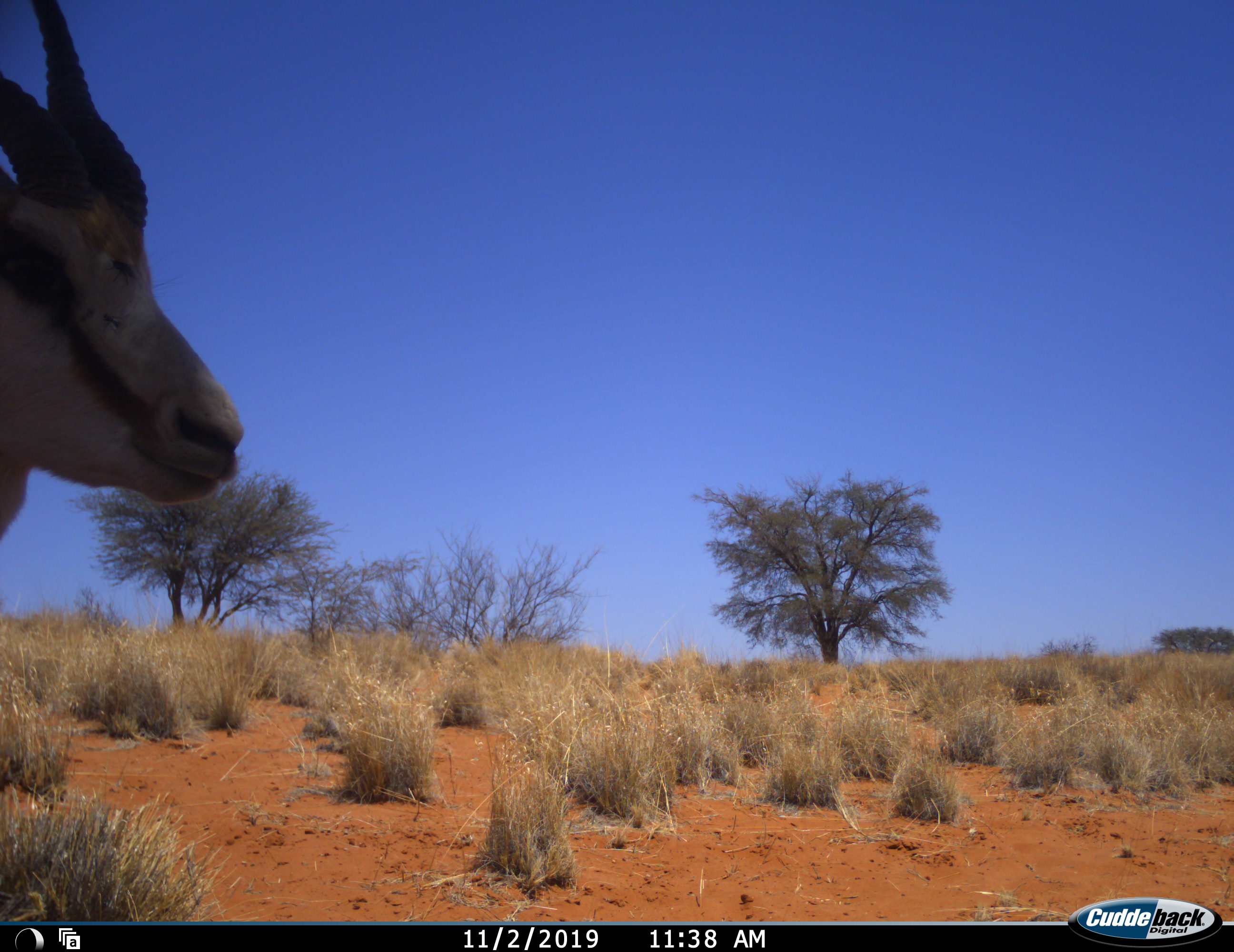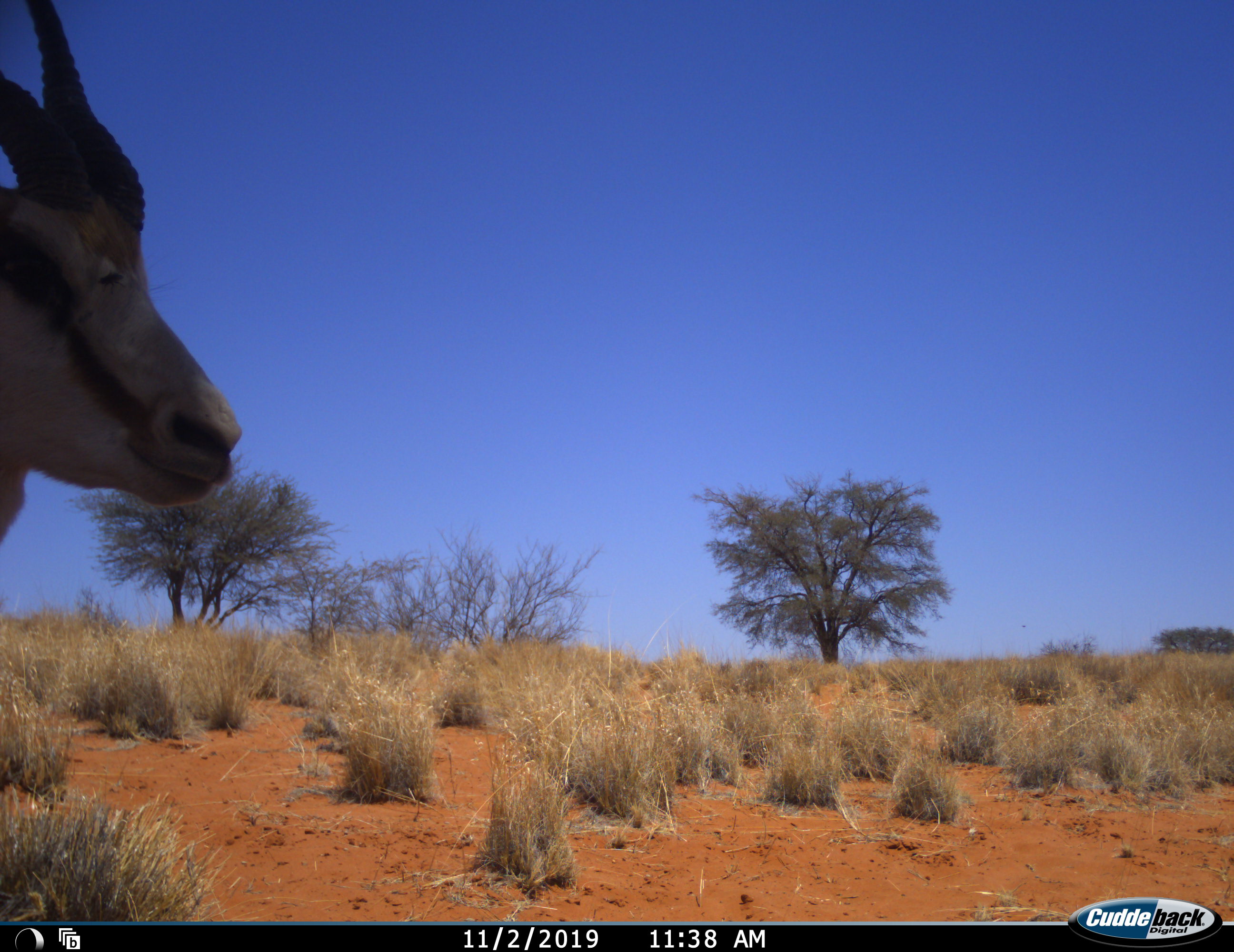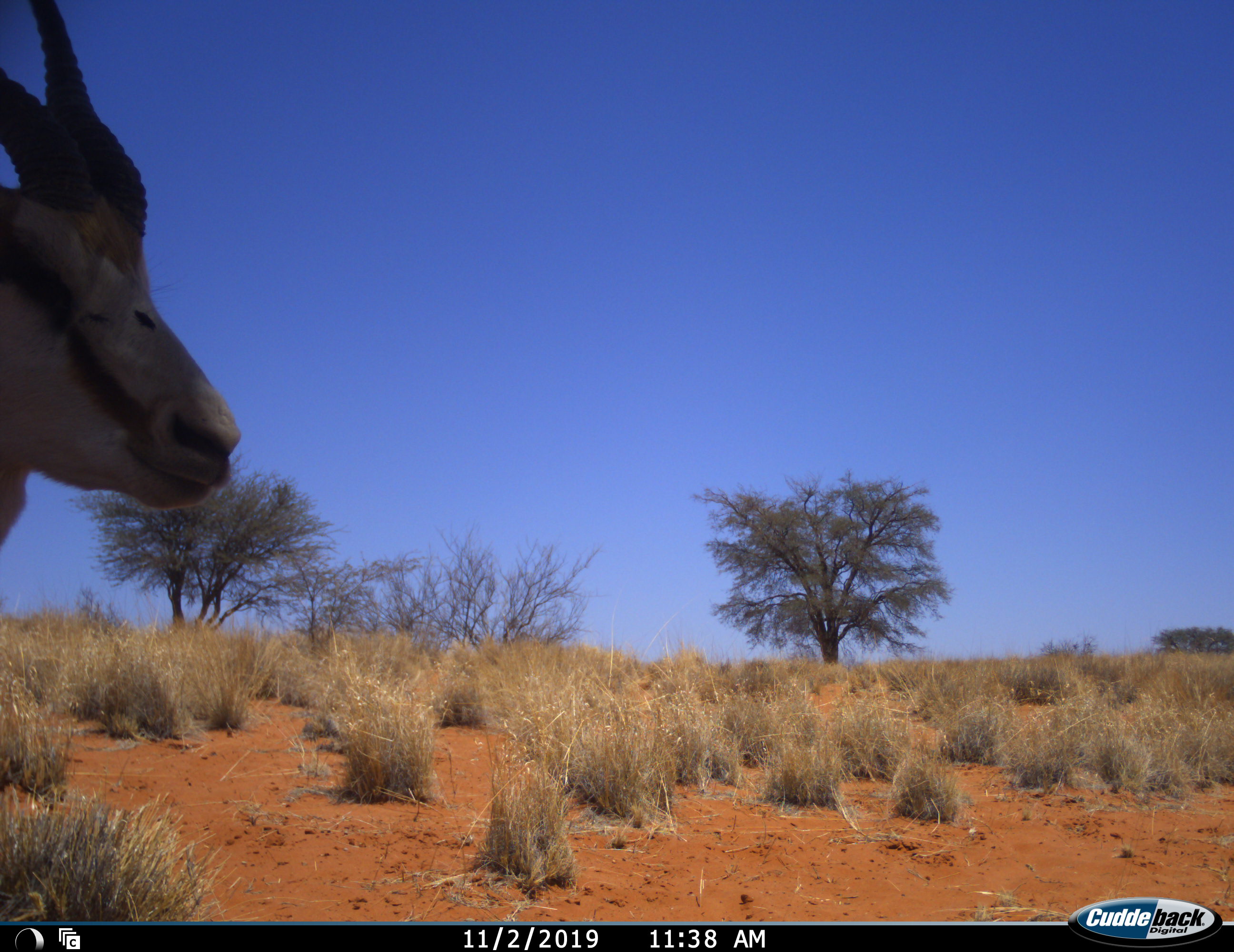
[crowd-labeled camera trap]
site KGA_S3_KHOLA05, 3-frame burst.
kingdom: Animalia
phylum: Chordata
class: Mammalia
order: Artiodactyla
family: Bovidae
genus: Antidorcas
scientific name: Antidorcas marsupialis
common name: springbok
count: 1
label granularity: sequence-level